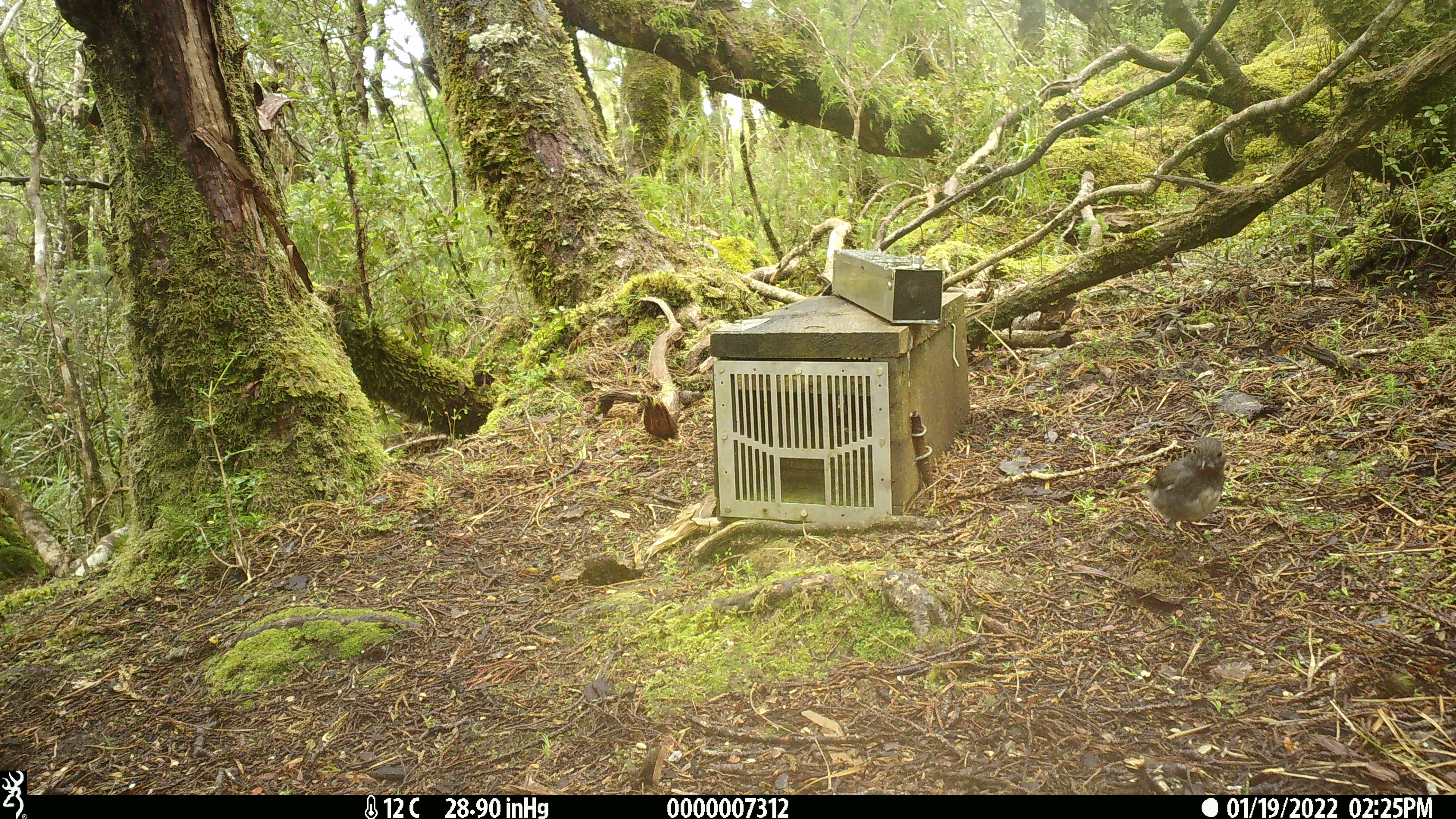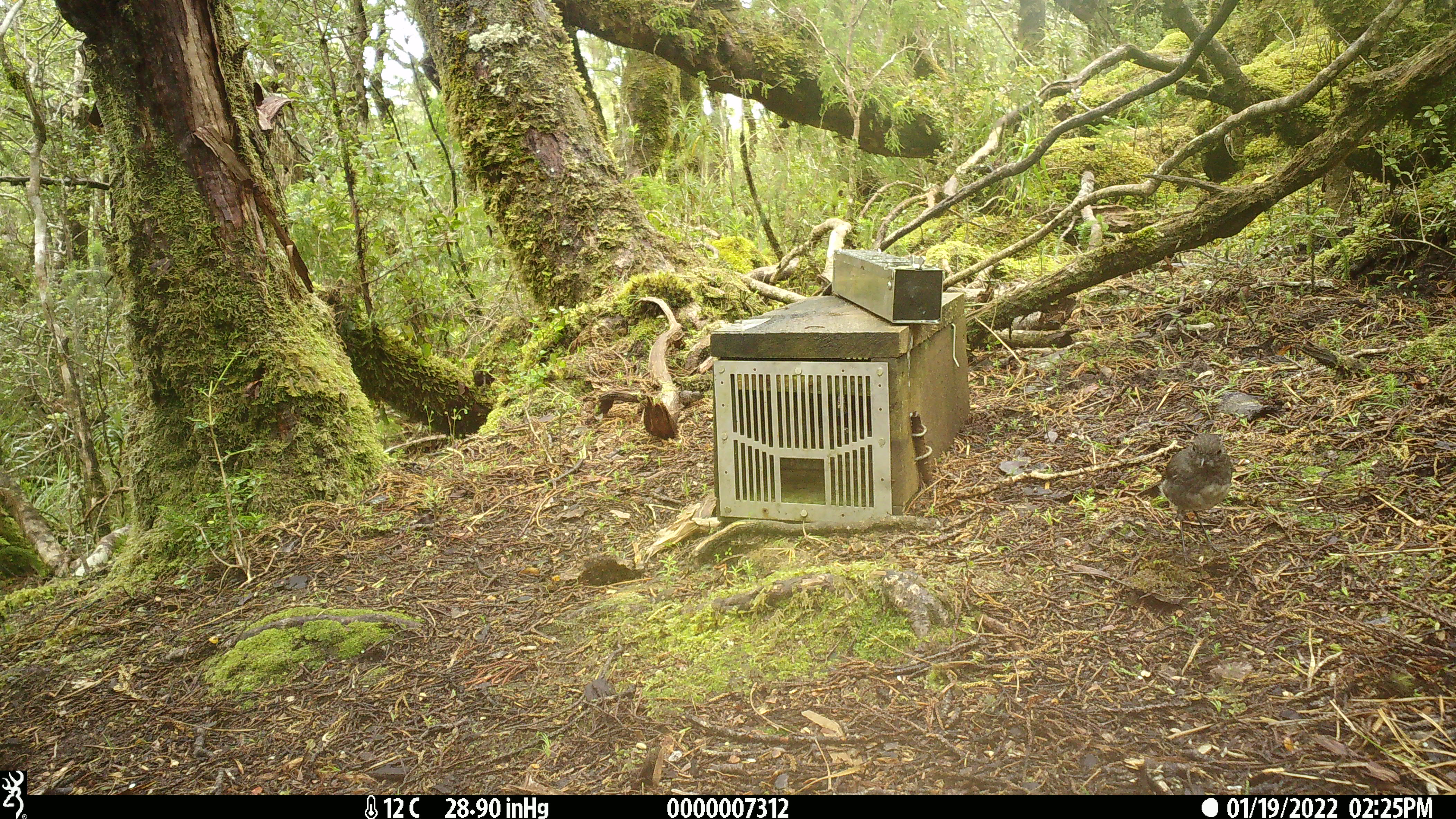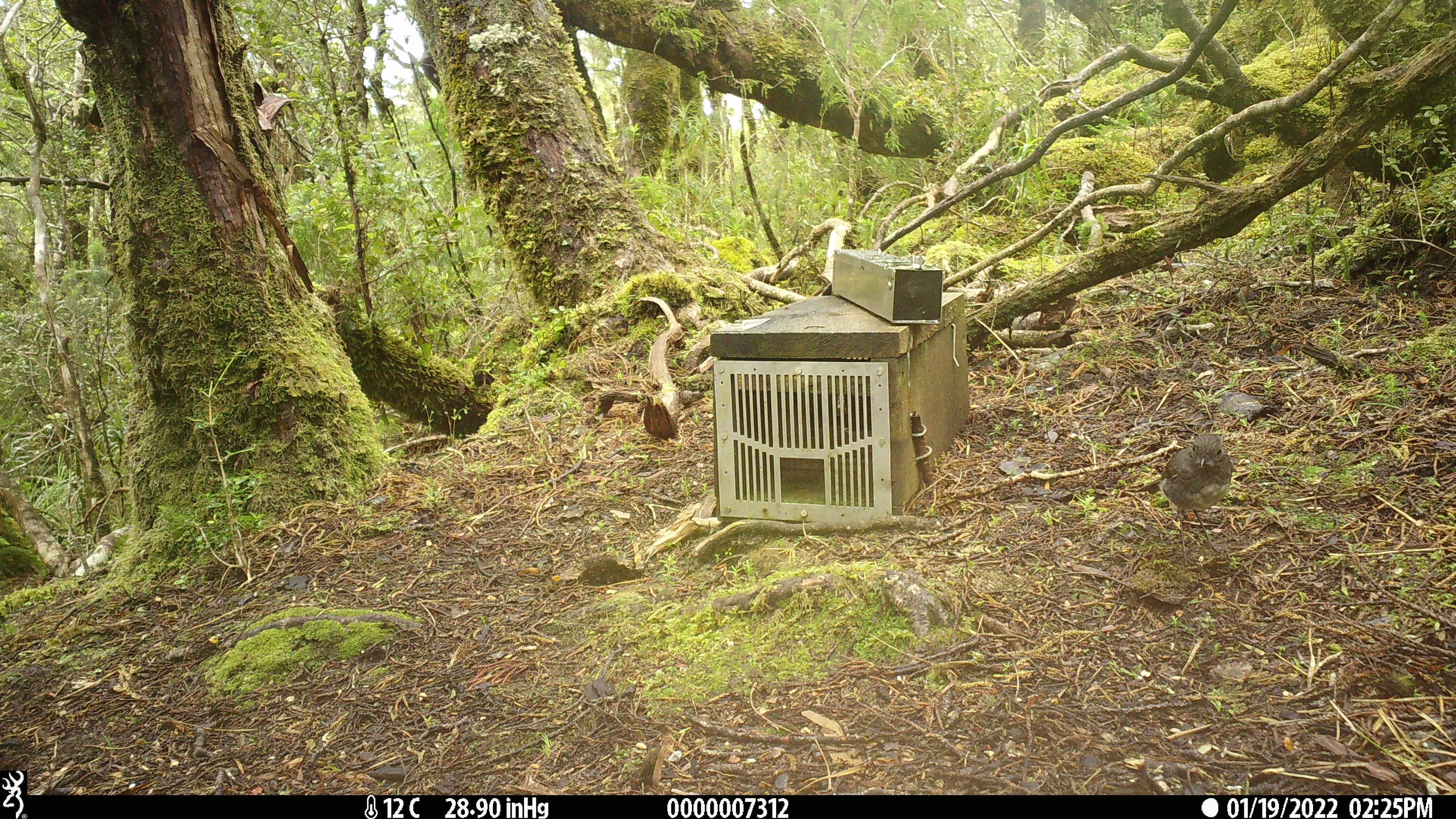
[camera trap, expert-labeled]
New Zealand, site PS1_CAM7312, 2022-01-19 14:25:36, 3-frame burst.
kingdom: Animalia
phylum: Chordata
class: Aves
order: Passeriformes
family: Petroicidae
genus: Petroica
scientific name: Petroica australis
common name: new zealand robin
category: robin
Robin (new zealand robin) (Petroica australis).